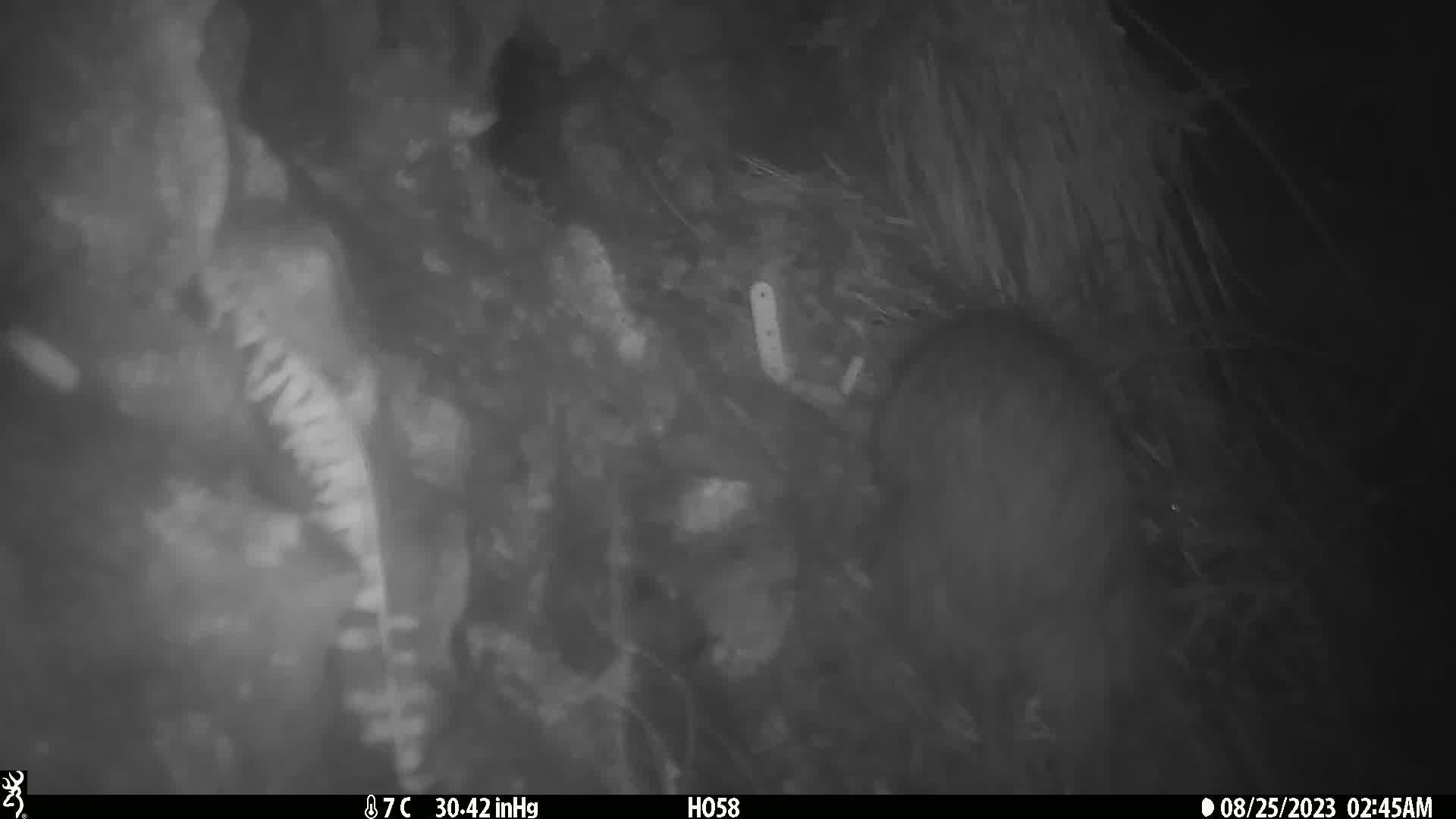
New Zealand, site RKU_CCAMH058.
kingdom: Animalia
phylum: Chordata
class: Aves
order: Apterygiformes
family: Apterygidae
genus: Apteryx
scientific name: Apteryx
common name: kiwi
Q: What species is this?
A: Kiwi (Apteryx).